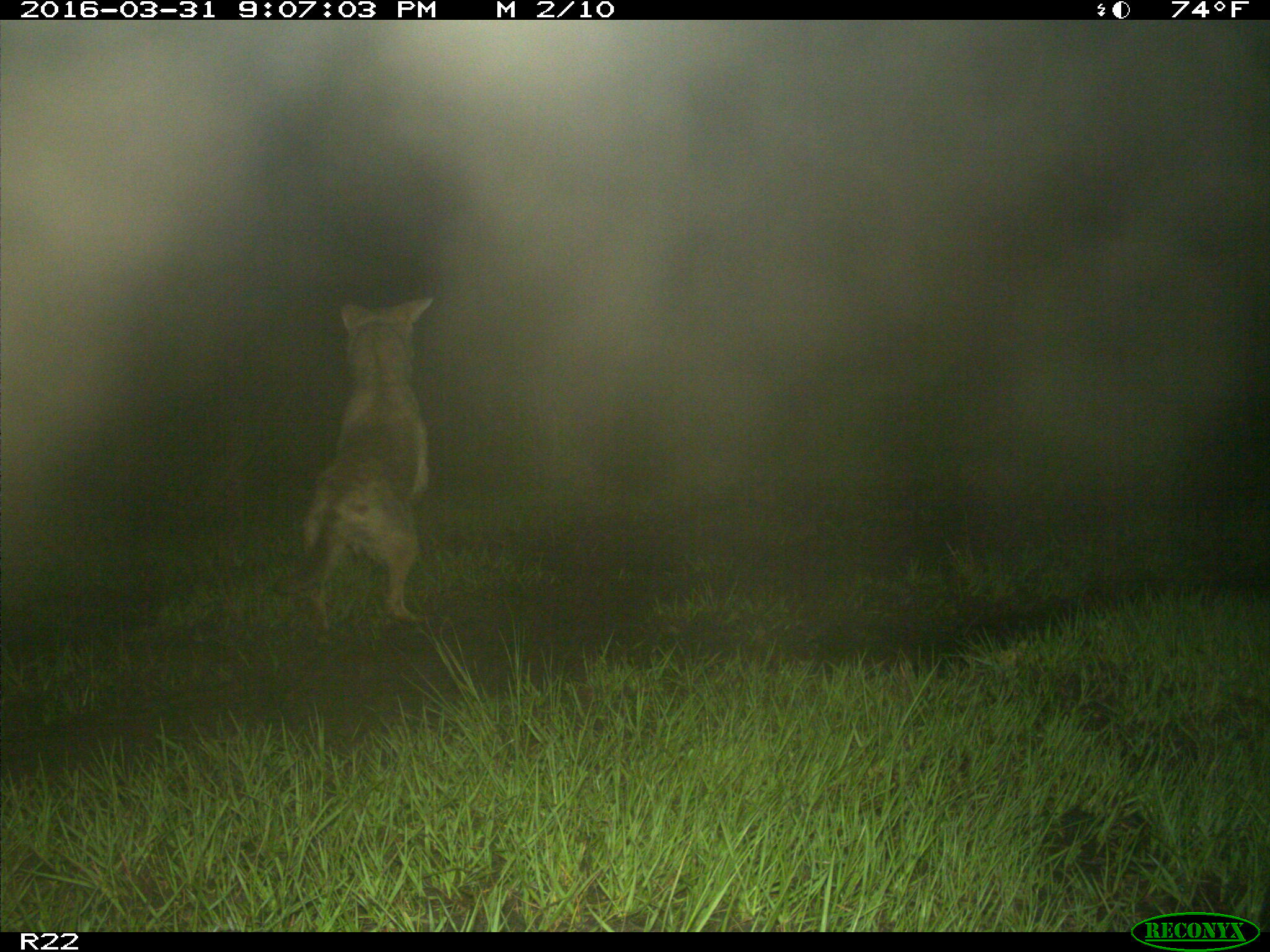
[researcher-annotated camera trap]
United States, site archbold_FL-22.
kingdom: Animalia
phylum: Chordata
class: Mammalia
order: Carnivora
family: Canidae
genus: Canis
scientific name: Canis latrans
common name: coyote